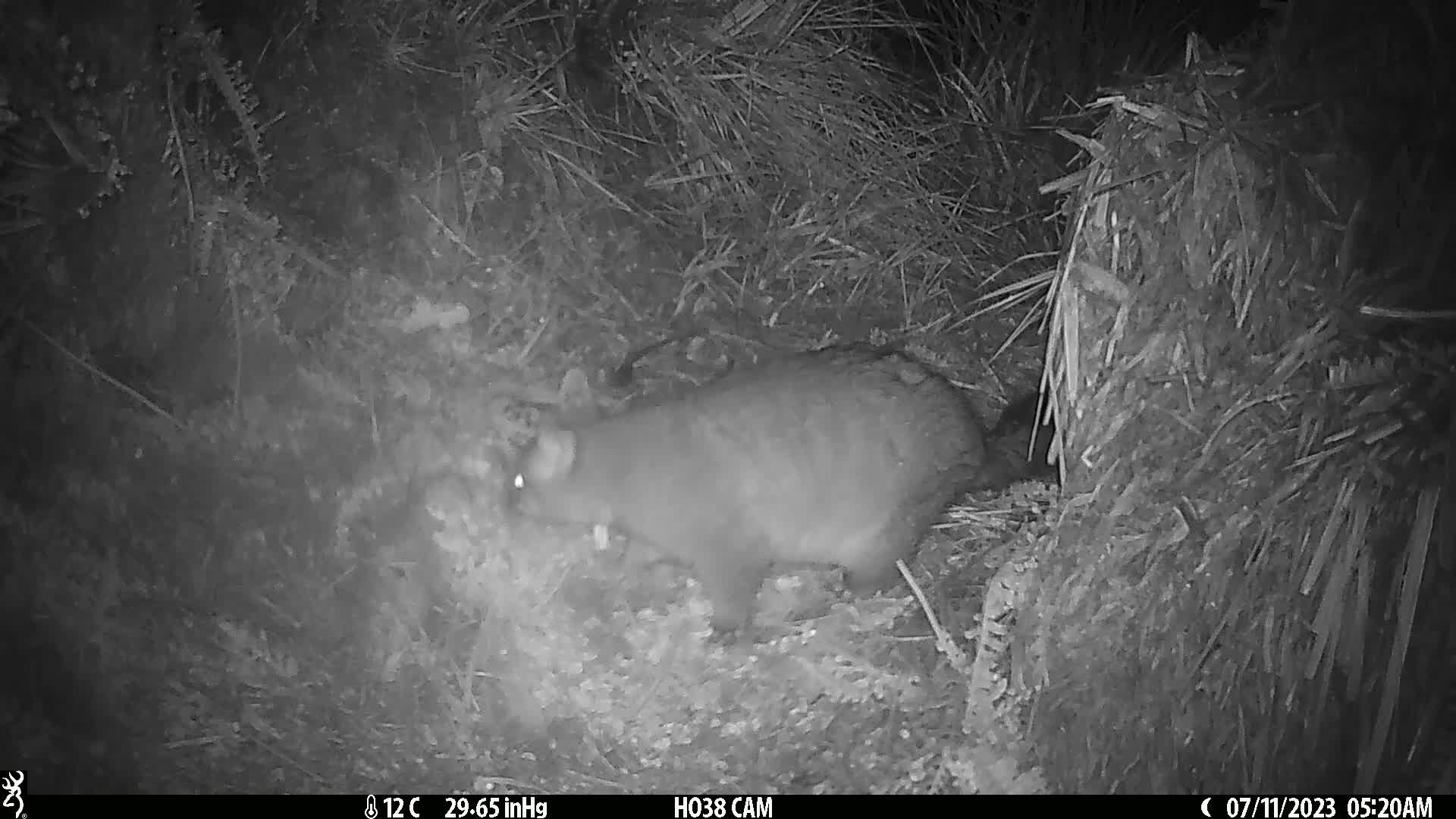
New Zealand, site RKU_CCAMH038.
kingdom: Animalia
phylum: Chordata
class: Mammalia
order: Diprotodontia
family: Phalangeridae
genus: Trichosurus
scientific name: Trichosurus vulpecula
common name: common brushtail possum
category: possum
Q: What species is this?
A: Possum (common brushtail possum) (Trichosurus vulpecula).